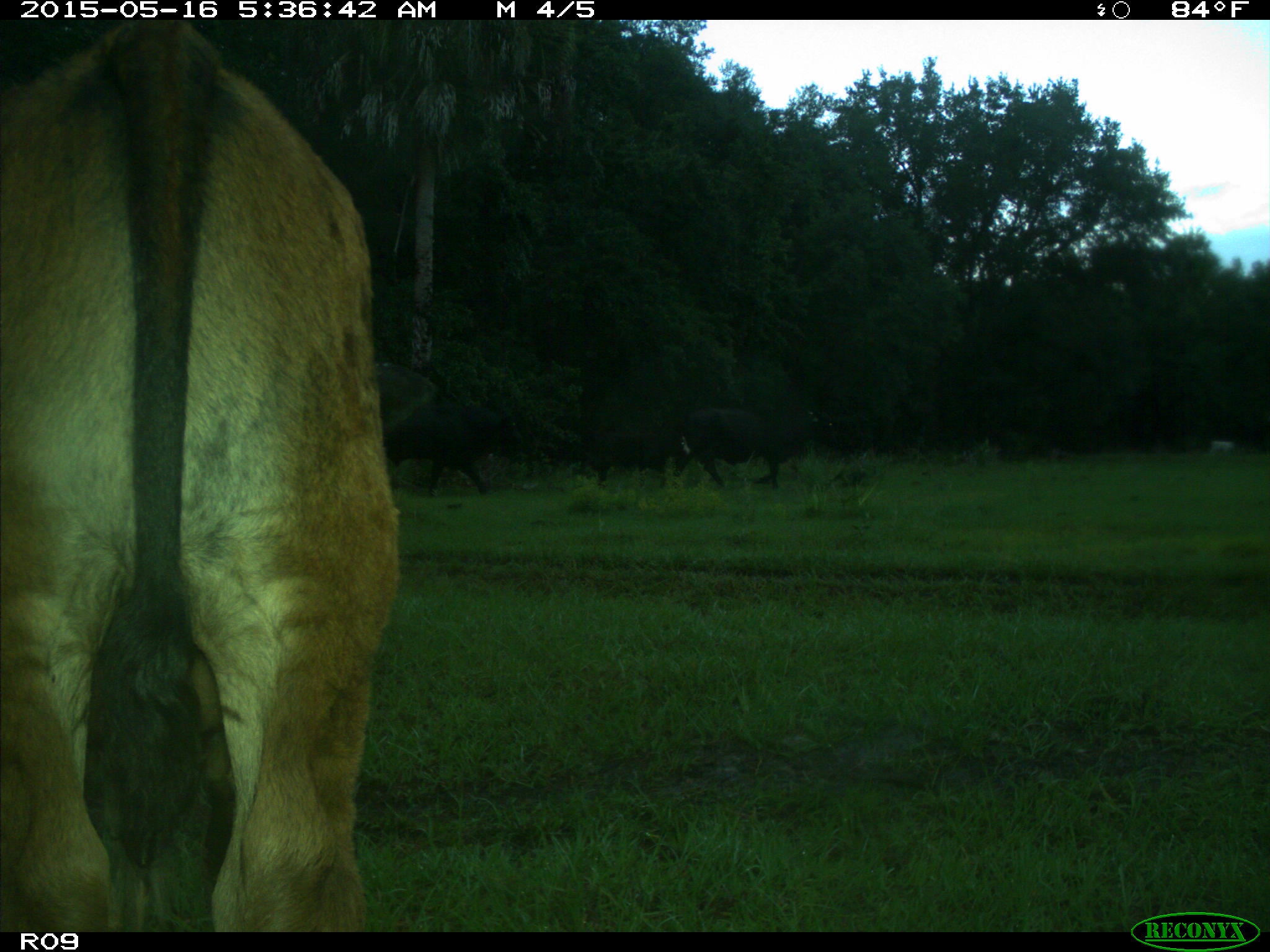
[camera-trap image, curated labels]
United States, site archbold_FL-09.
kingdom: Animalia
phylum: Chordata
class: Mammalia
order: Artiodactyla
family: Bovidae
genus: Bos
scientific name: Bos taurus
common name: domestic cow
Bos taurus (domestic cow).